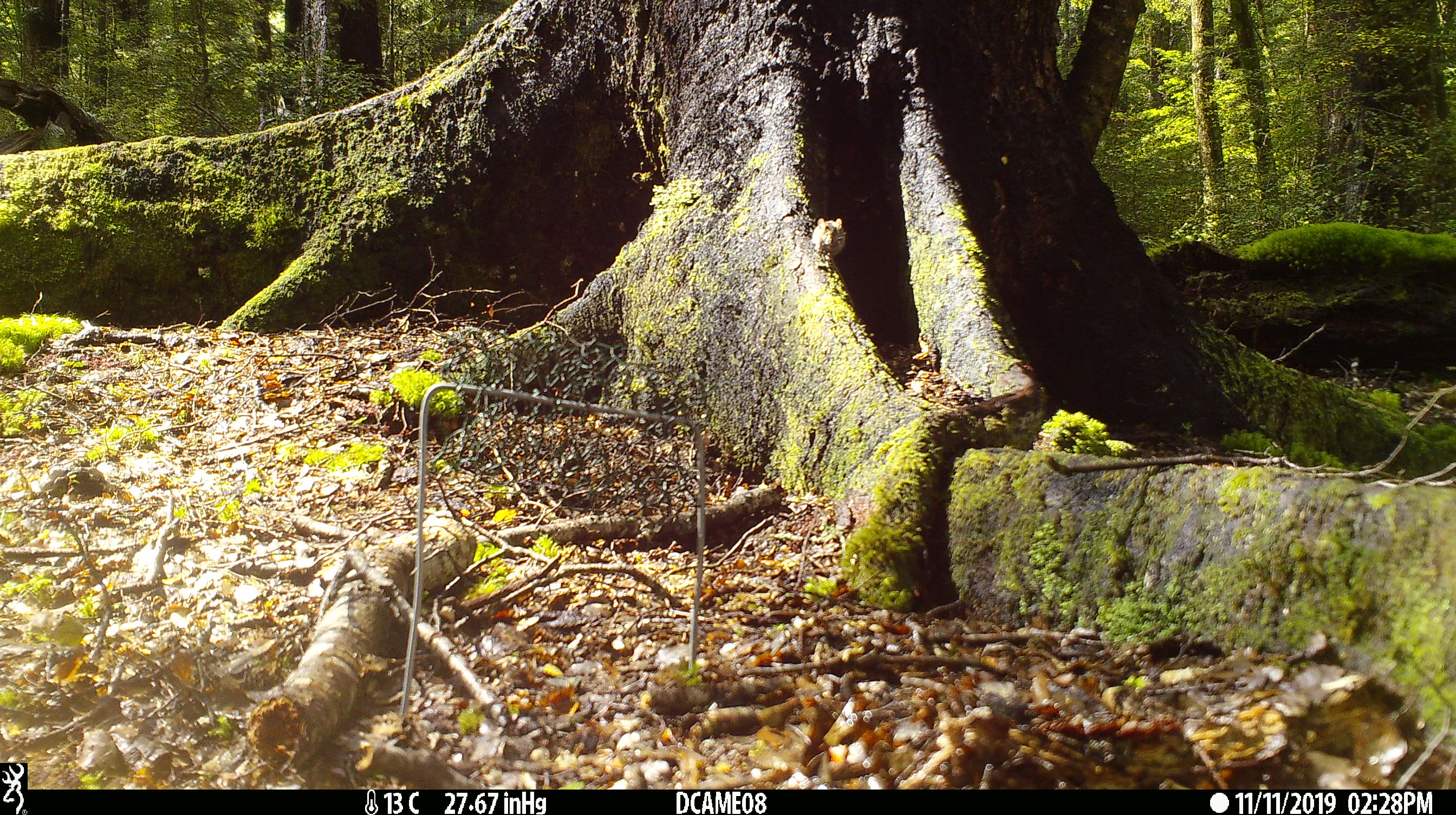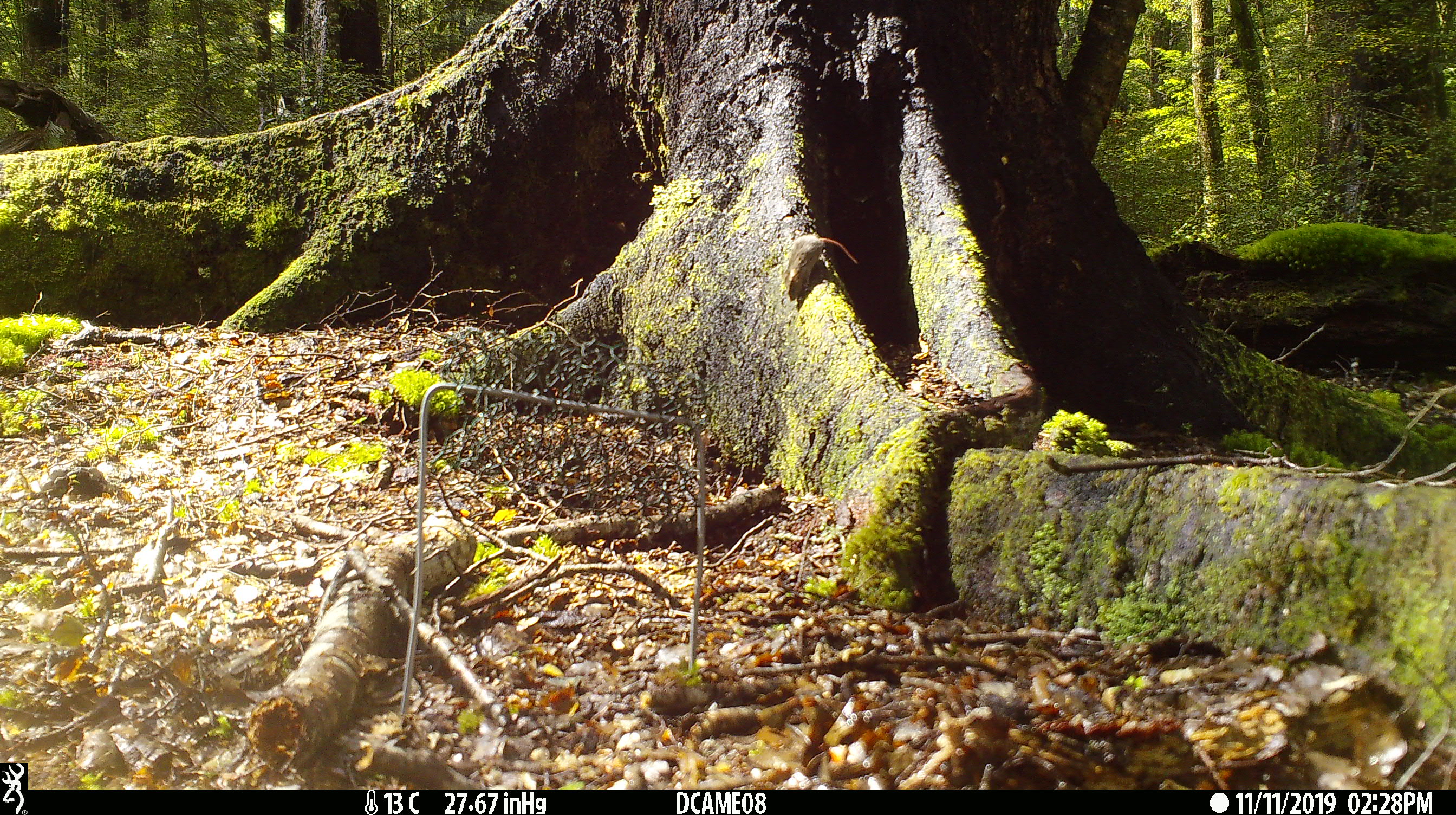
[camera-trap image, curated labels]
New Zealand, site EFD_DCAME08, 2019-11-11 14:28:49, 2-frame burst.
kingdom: Animalia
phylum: Chordata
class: Mammalia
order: Rodentia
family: Muridae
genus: Mus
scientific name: Mus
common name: mouse